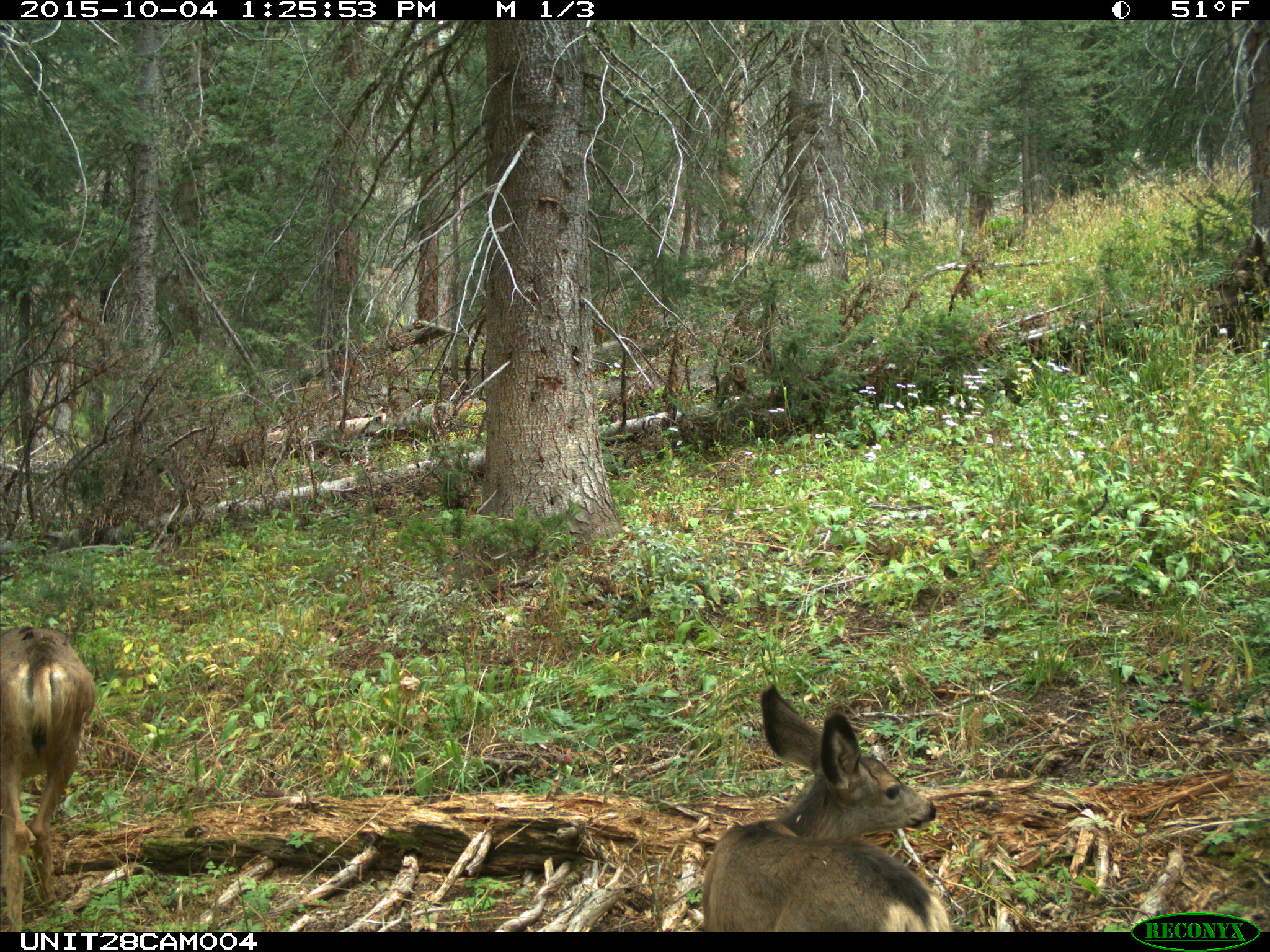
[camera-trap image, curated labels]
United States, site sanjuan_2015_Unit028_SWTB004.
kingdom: Animalia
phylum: Chordata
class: Mammalia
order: Artiodactyla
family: Cervidae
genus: Odocoileus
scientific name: Odocoileus hemionus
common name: mule deer